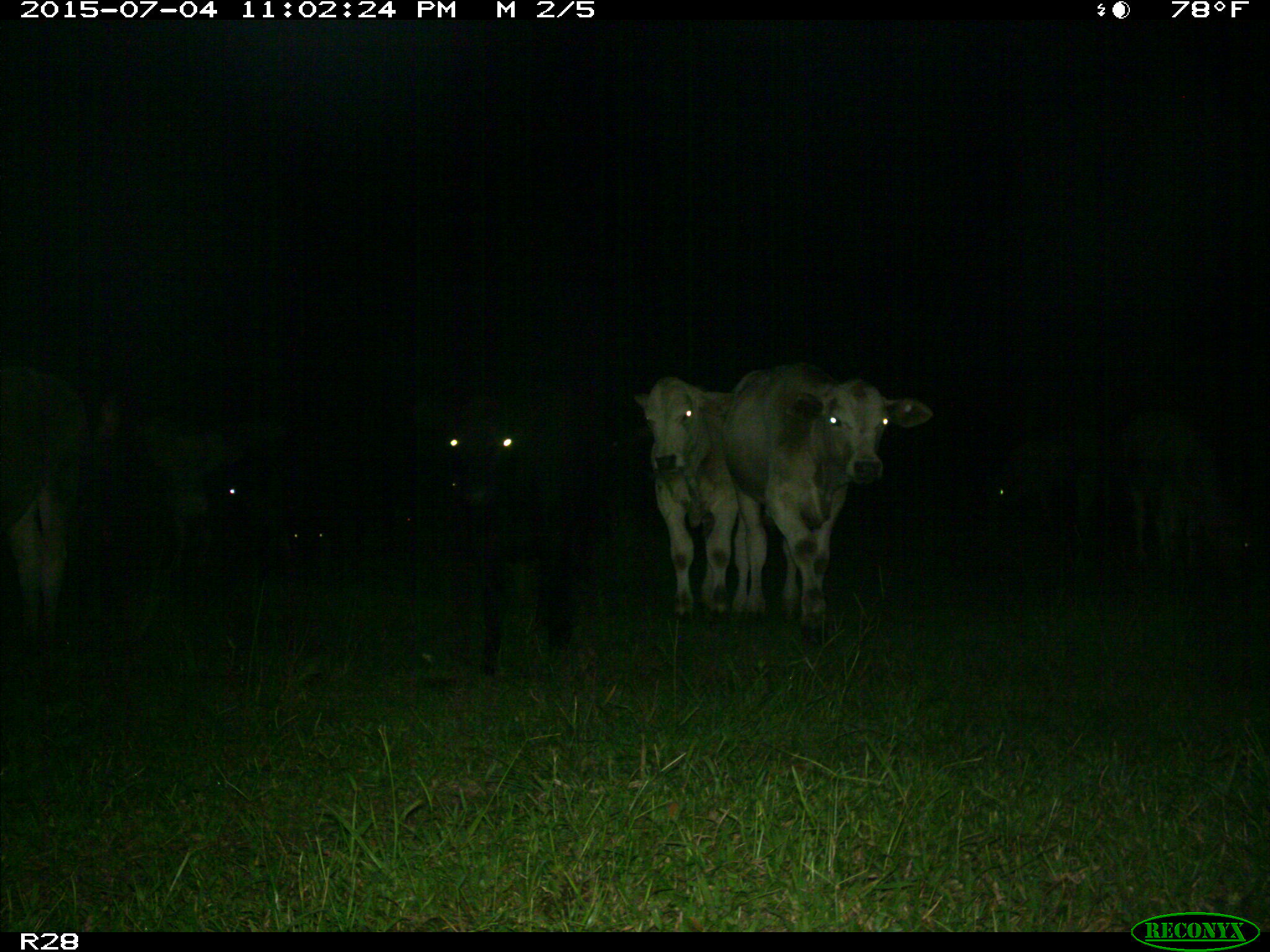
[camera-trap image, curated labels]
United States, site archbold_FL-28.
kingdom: Animalia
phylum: Chordata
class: Mammalia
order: Artiodactyla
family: Bovidae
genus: Bos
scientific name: Bos taurus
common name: domestic cow